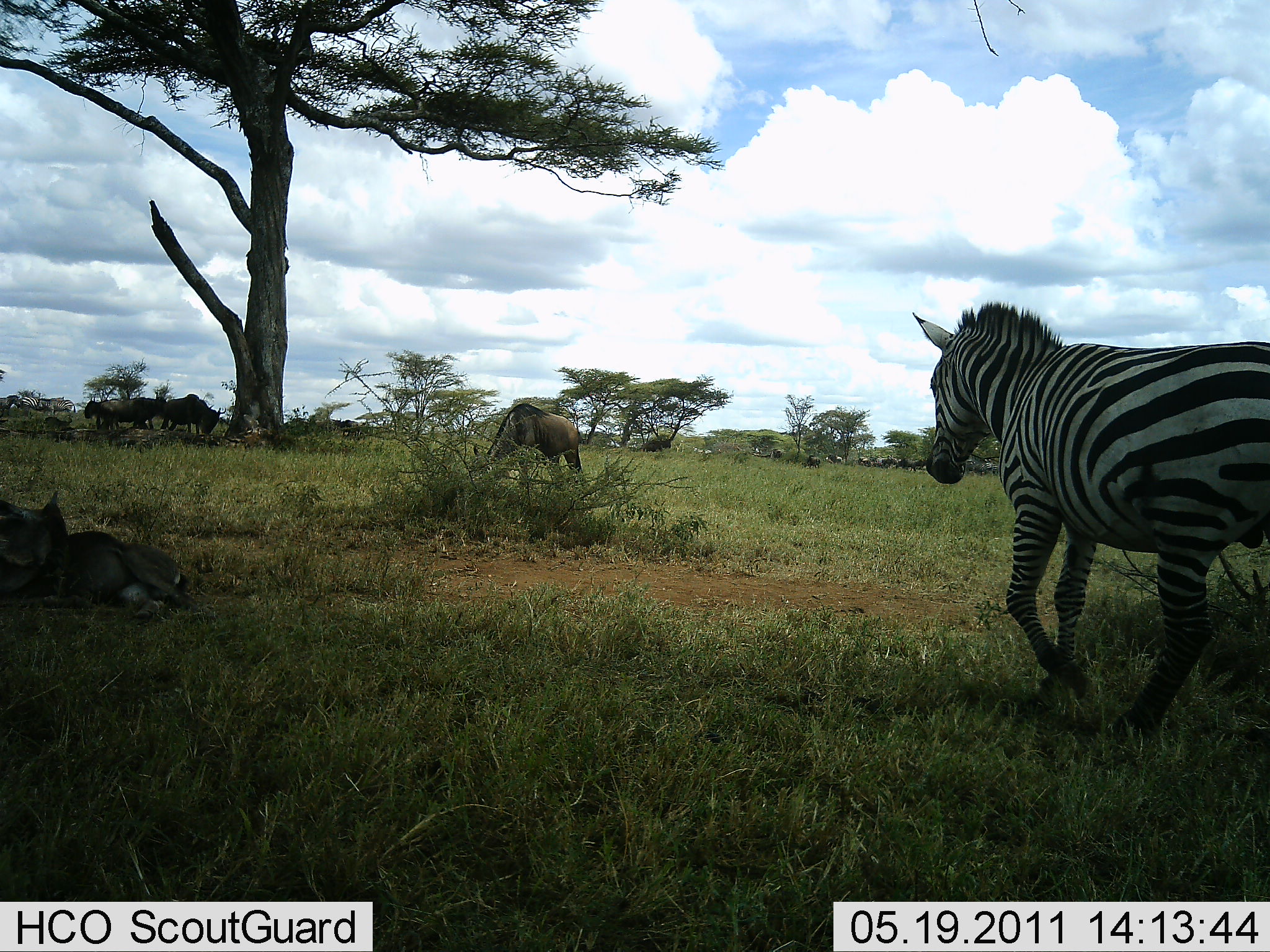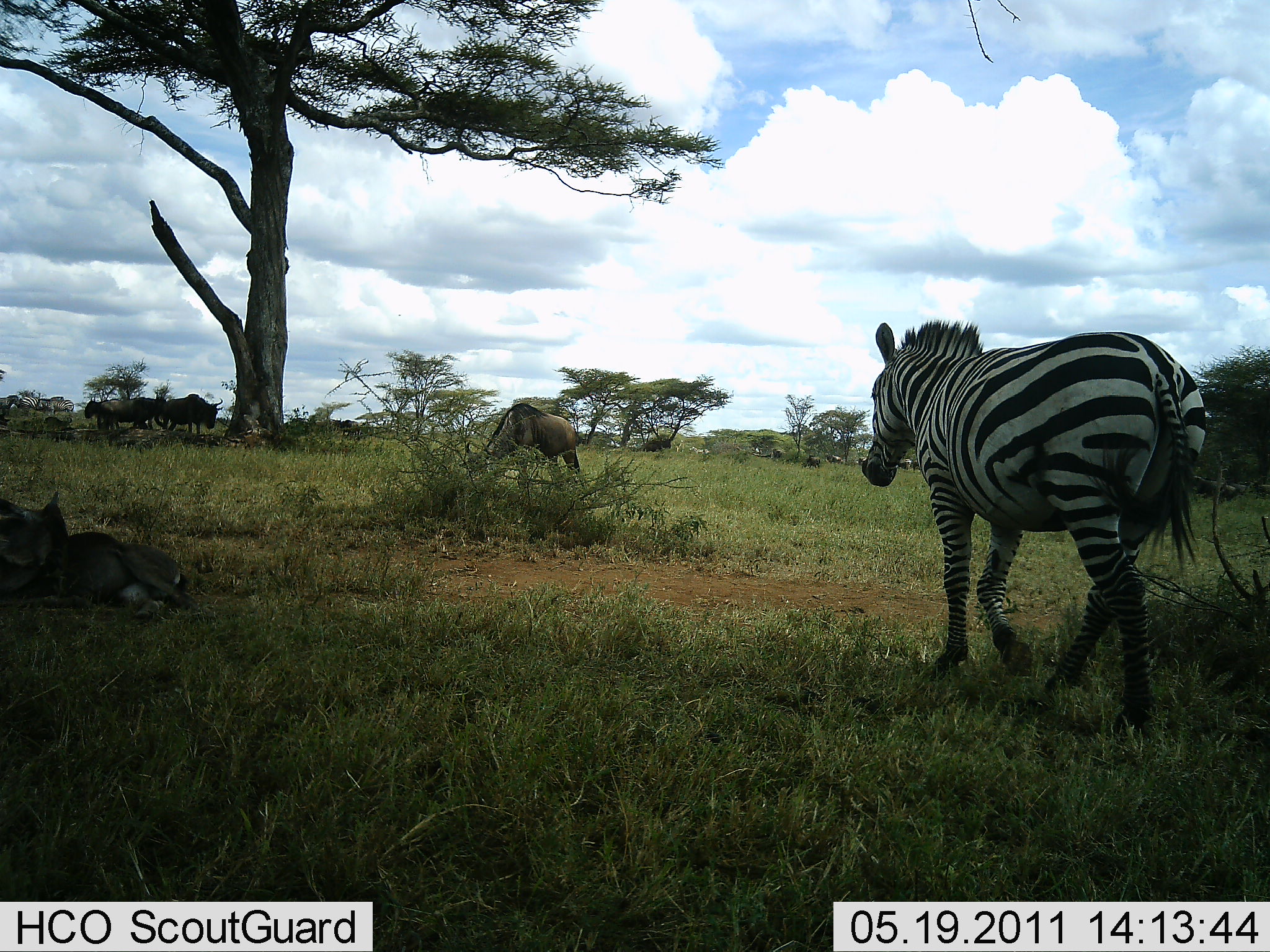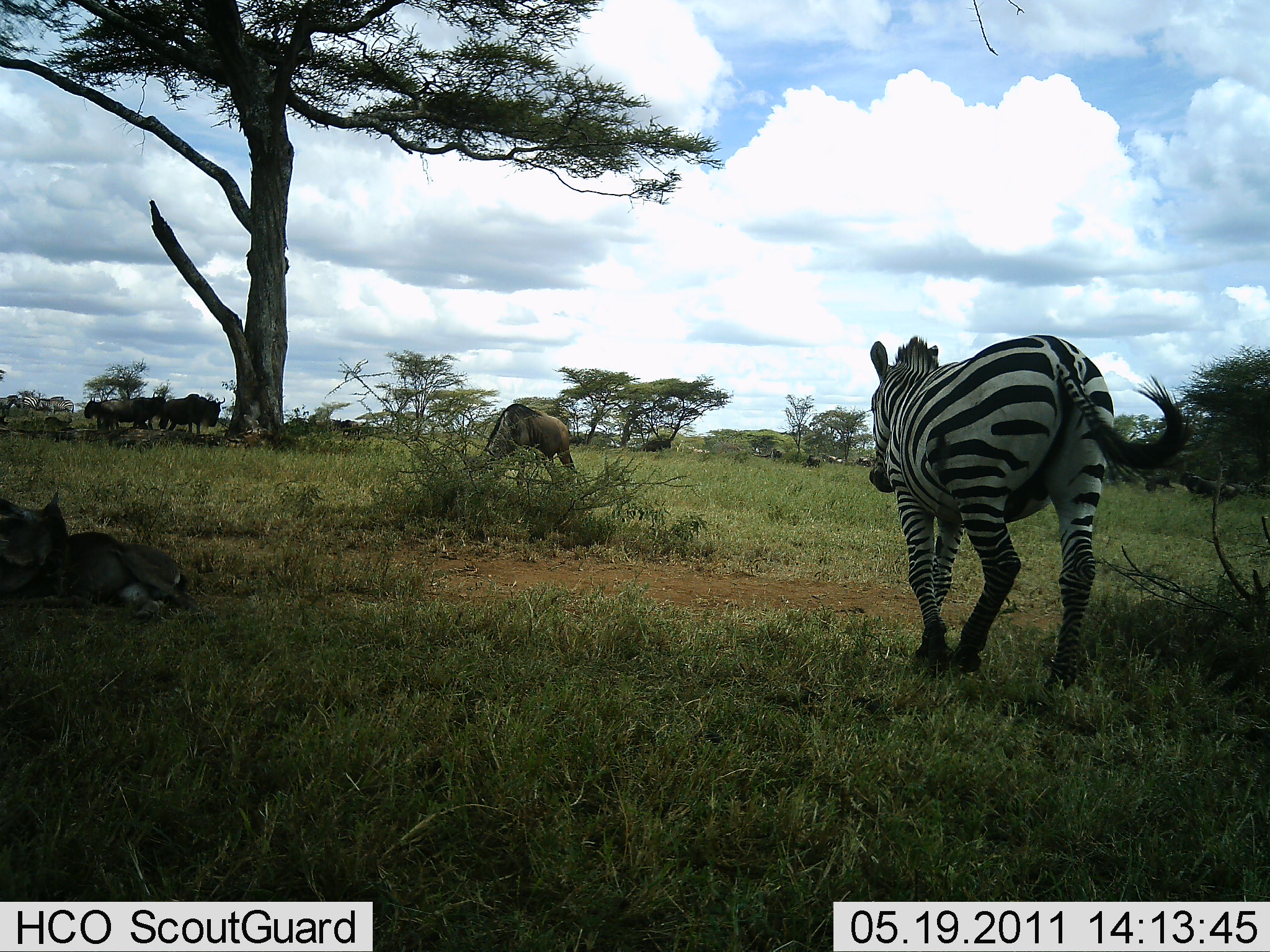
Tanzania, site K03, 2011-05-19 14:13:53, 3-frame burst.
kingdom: Animalia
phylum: Chordata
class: Mammalia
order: Artiodactyla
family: Bovidae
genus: Connochaetes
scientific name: Connochaetes taurinus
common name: blue wildebeest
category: wildebeest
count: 4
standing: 33%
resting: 17%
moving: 17%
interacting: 0%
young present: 0%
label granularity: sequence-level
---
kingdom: Animalia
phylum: Chordata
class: Mammalia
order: Perissodactyla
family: Equidae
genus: Equus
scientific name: Equus quagga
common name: plains zebra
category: zebra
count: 1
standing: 0%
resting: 0%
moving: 100%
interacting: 0%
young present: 0%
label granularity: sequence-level